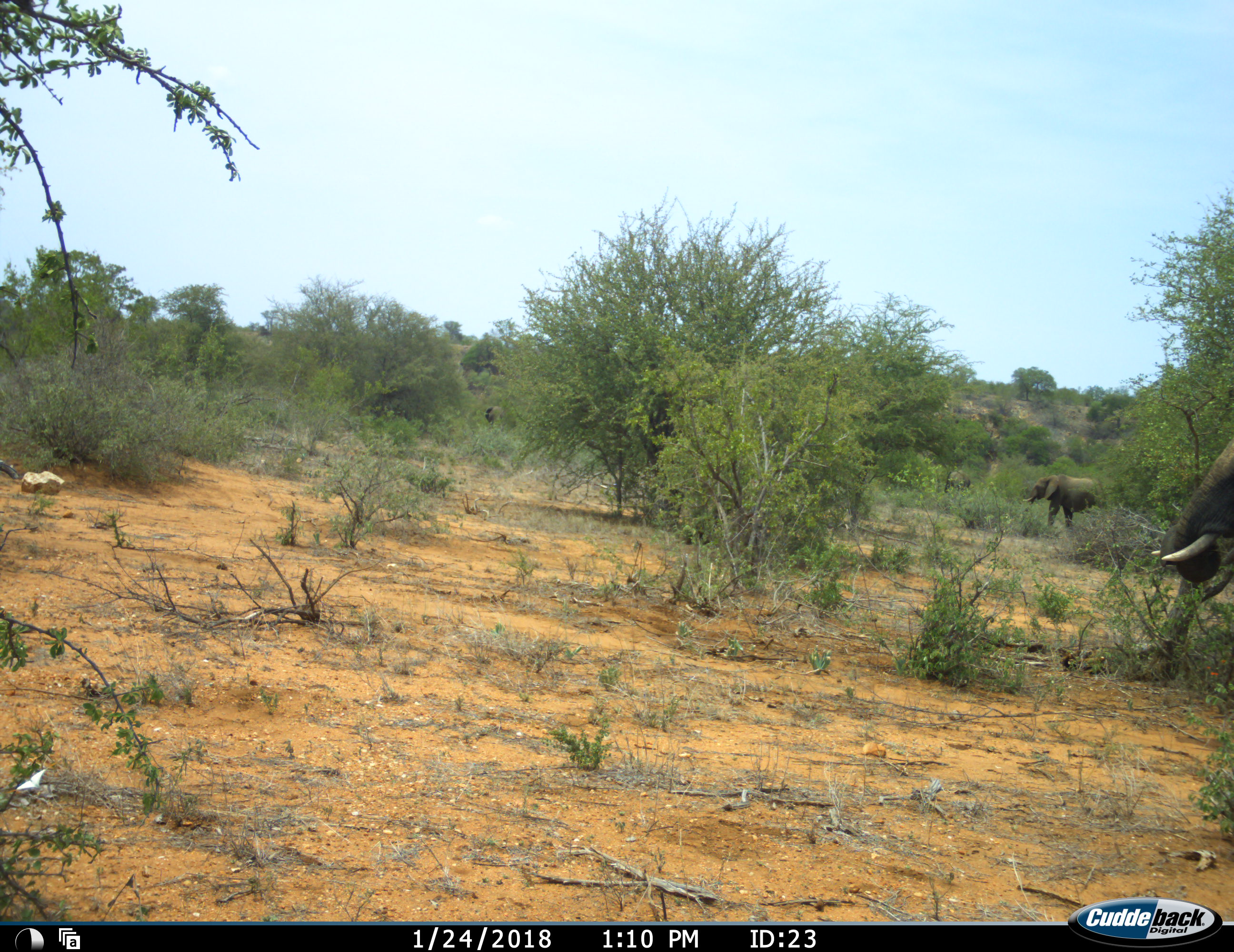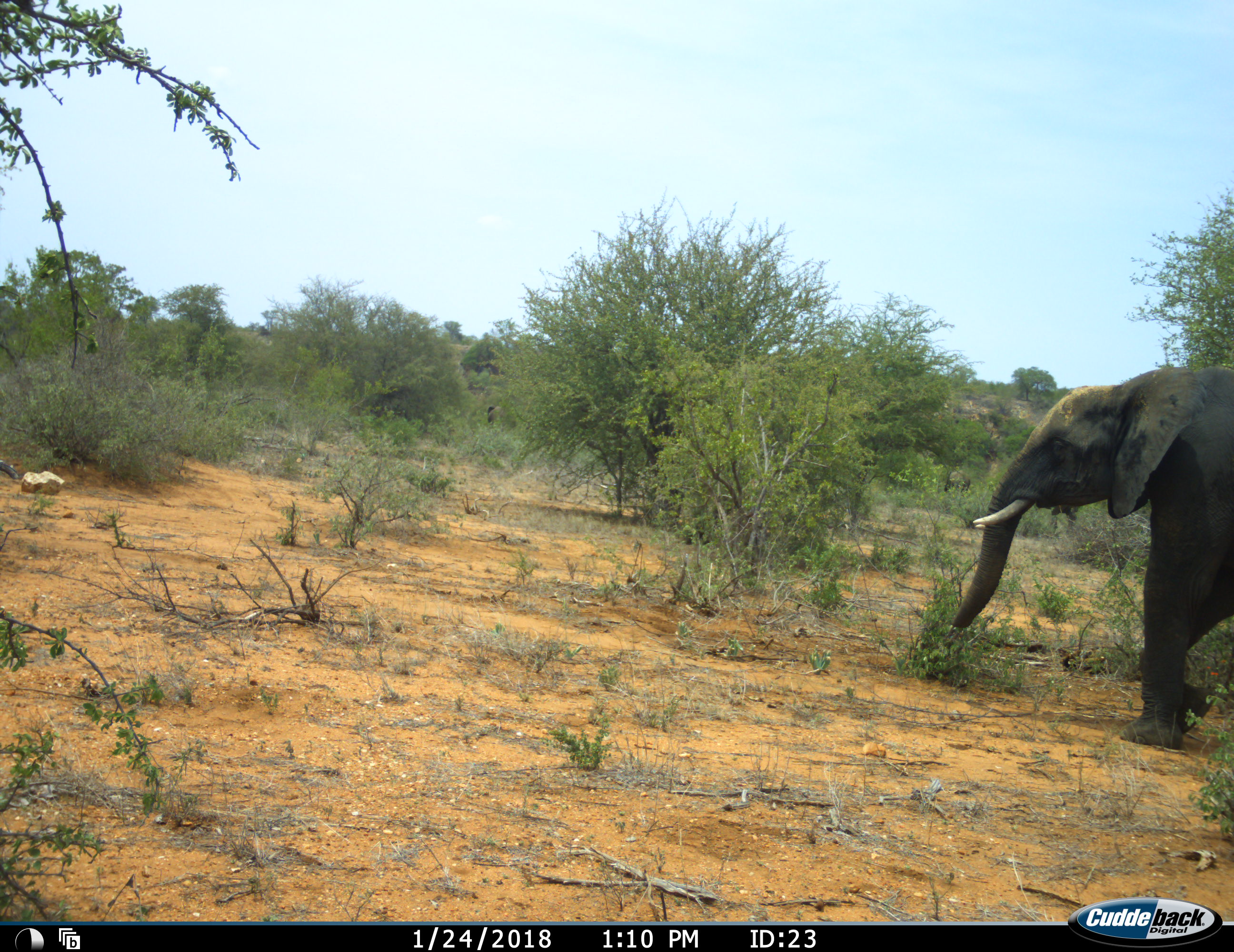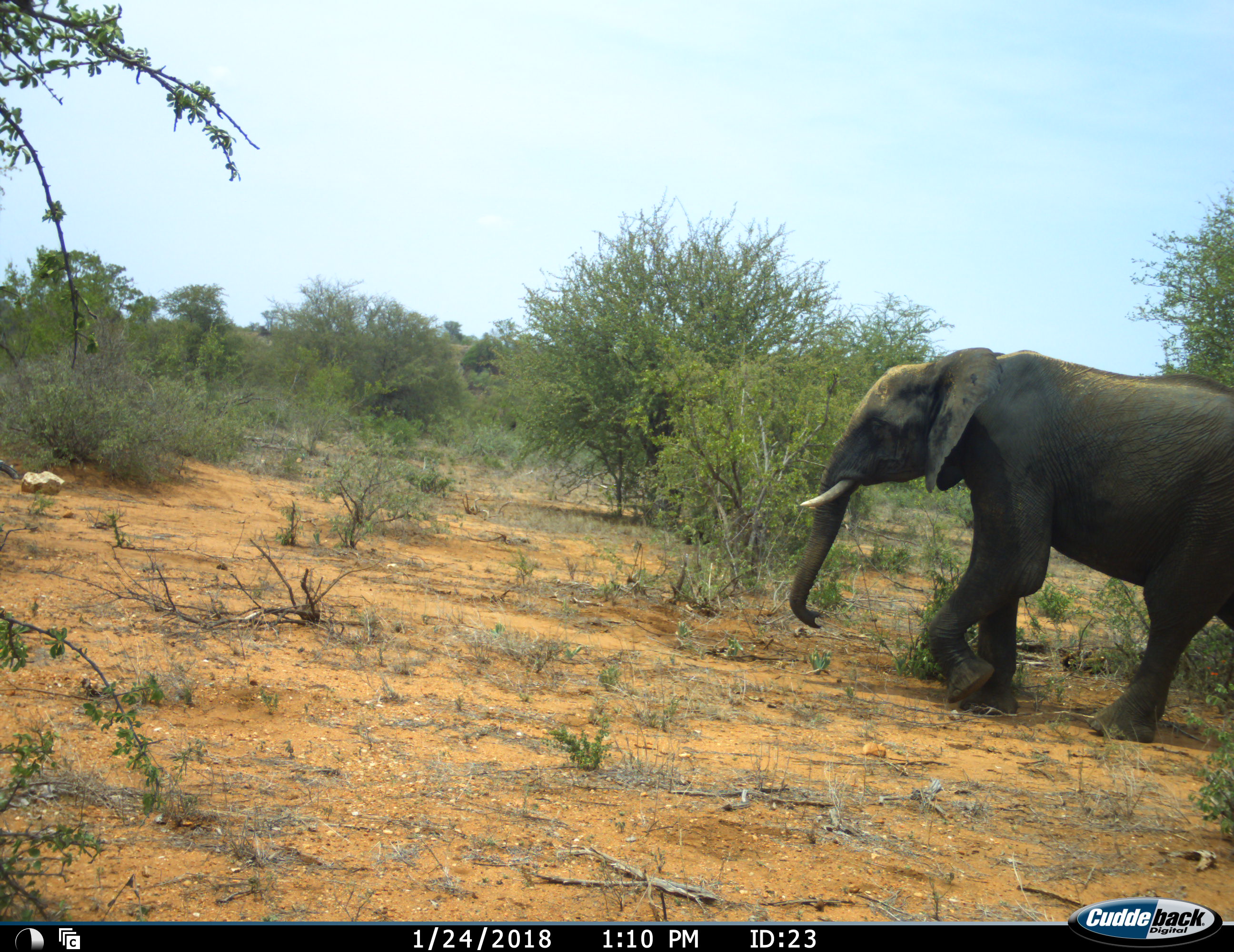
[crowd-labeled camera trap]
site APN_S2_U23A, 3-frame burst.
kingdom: Animalia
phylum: Chordata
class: Mammalia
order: Proboscidea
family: Elephantidae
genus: Loxodonta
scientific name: Loxodonta africana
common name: african bush elephant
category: elephant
Elephant (african bush elephant) (Loxodonta africana), count 3. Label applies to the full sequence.